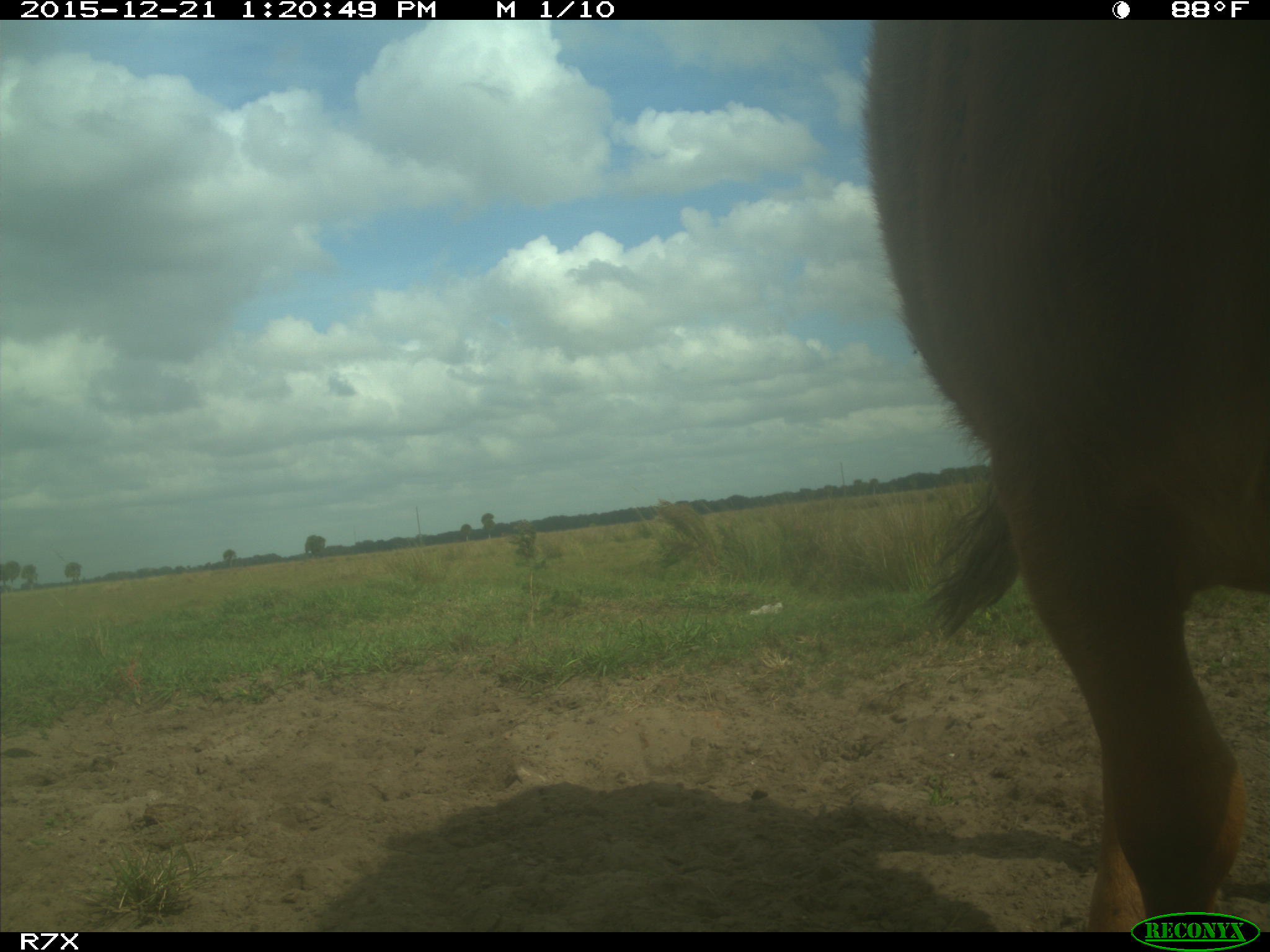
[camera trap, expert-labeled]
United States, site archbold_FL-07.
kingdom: Animalia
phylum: Chordata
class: Mammalia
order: Artiodactyla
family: Bovidae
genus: Bos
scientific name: Bos taurus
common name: domestic cow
Bos taurus (domestic cow).